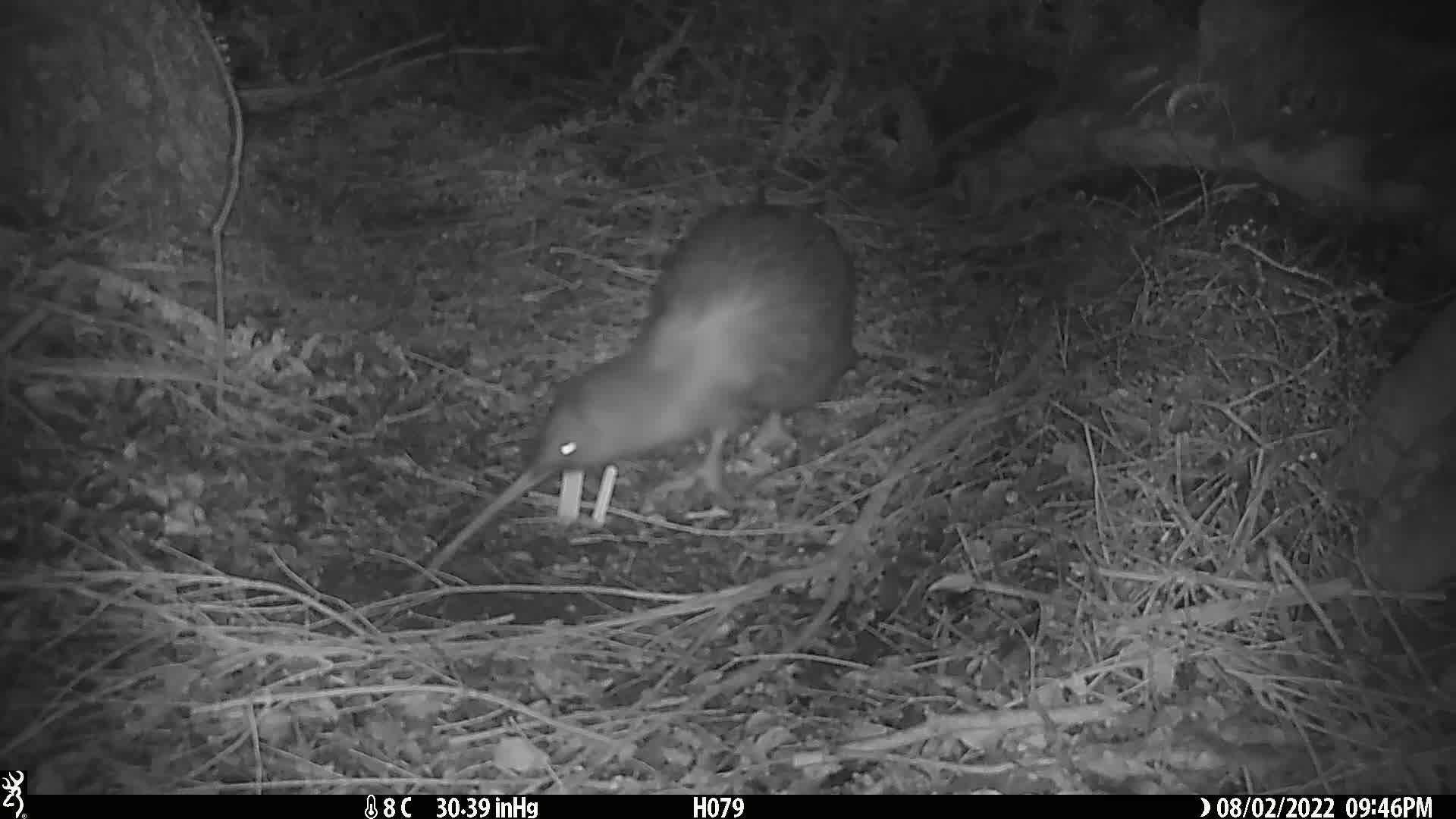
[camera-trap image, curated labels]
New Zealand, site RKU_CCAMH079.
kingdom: Animalia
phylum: Chordata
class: Aves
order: Apterygiformes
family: Apterygidae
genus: Apteryx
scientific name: Apteryx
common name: kiwi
Kiwi (Apteryx).